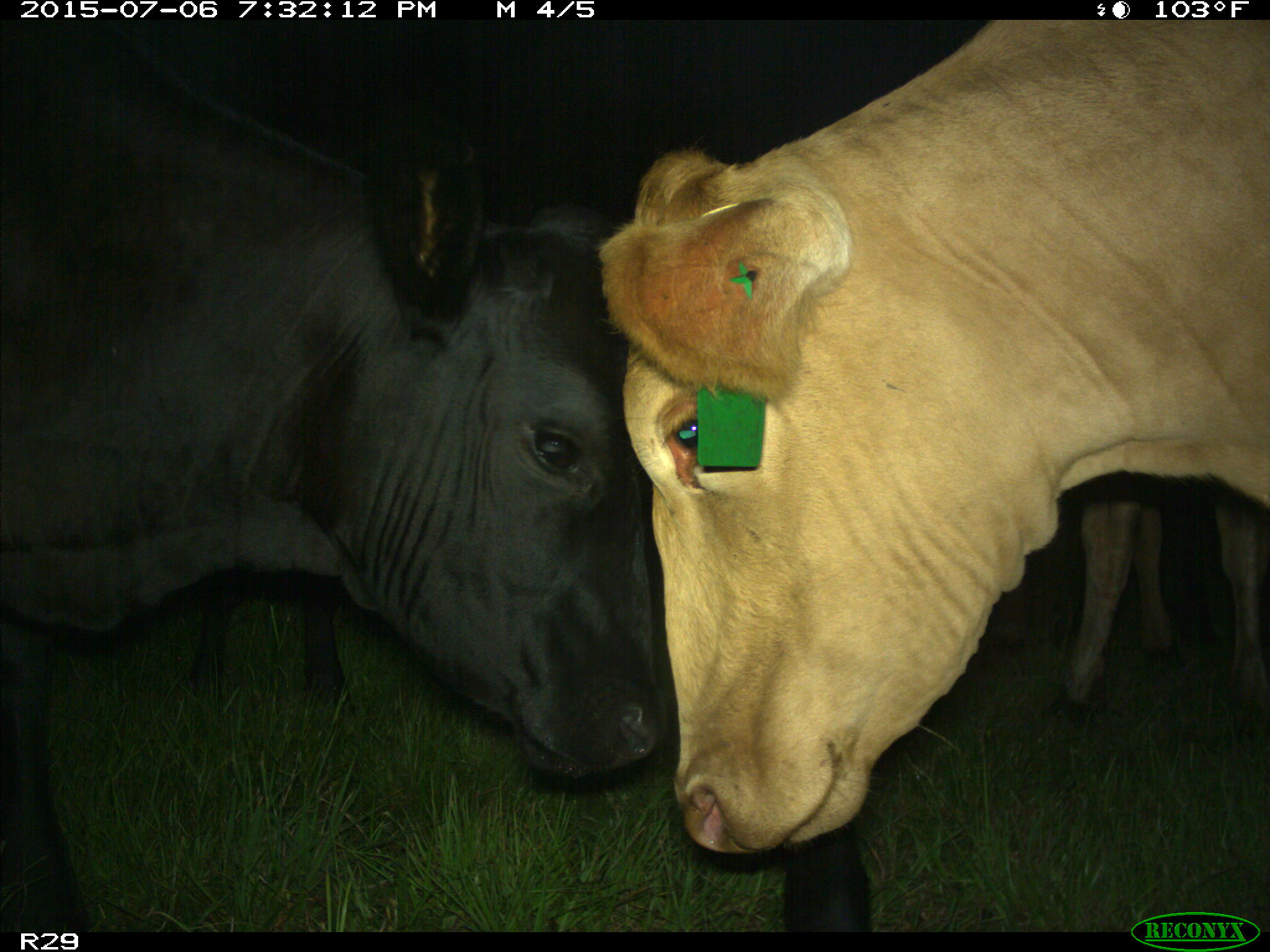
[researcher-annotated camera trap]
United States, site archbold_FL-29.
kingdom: Animalia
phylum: Chordata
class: Mammalia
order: Artiodactyla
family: Bovidae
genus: Bos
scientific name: Bos taurus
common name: domestic cow